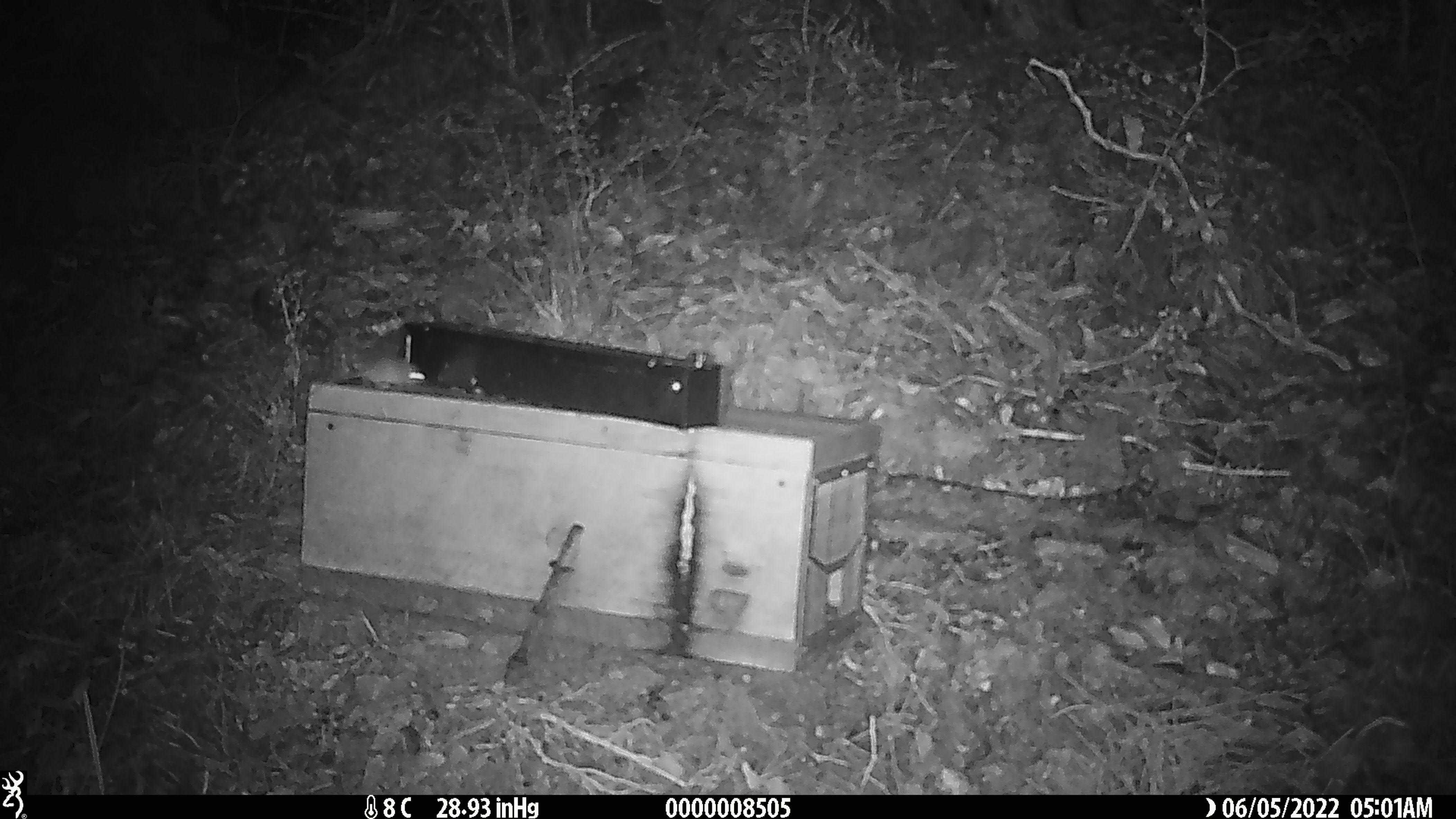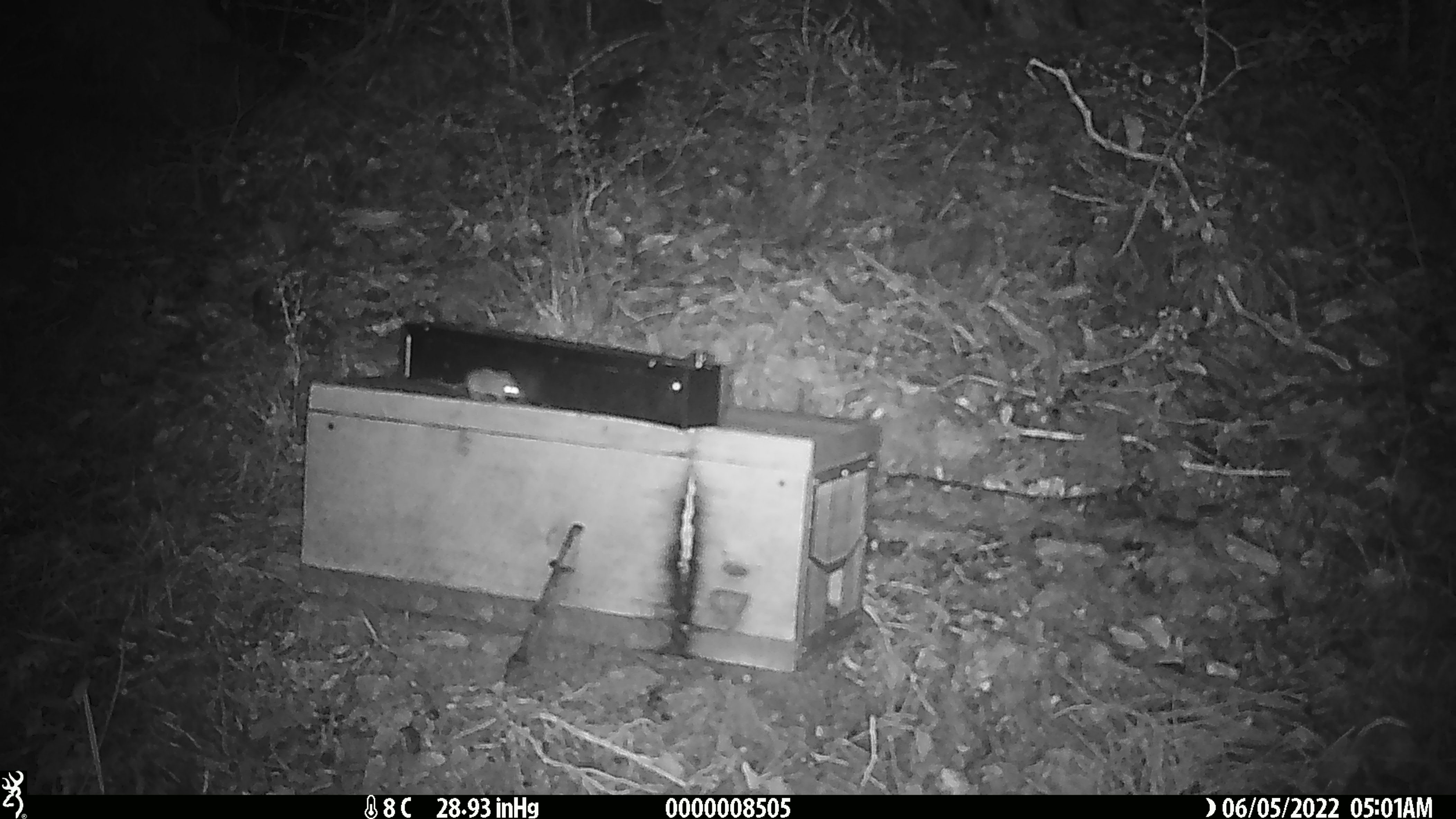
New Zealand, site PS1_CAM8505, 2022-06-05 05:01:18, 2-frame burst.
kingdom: Animalia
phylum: Chordata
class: Mammalia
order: Rodentia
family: Muridae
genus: Mus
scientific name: Mus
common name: mouse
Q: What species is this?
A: Mouse (Mus).